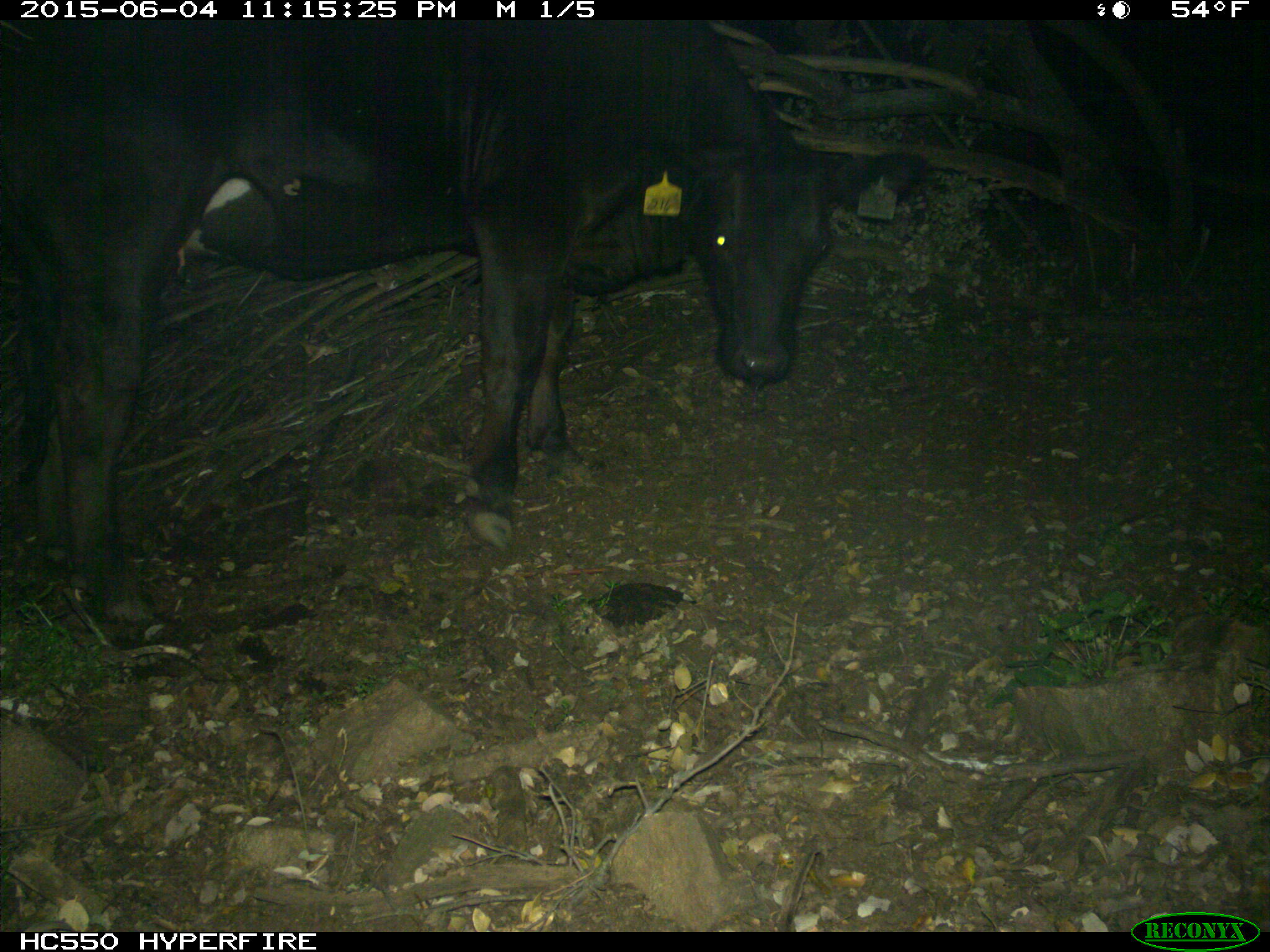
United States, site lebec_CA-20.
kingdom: Animalia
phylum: Chordata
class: Mammalia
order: Artiodactyla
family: Bovidae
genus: Bos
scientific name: Bos taurus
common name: domestic cow